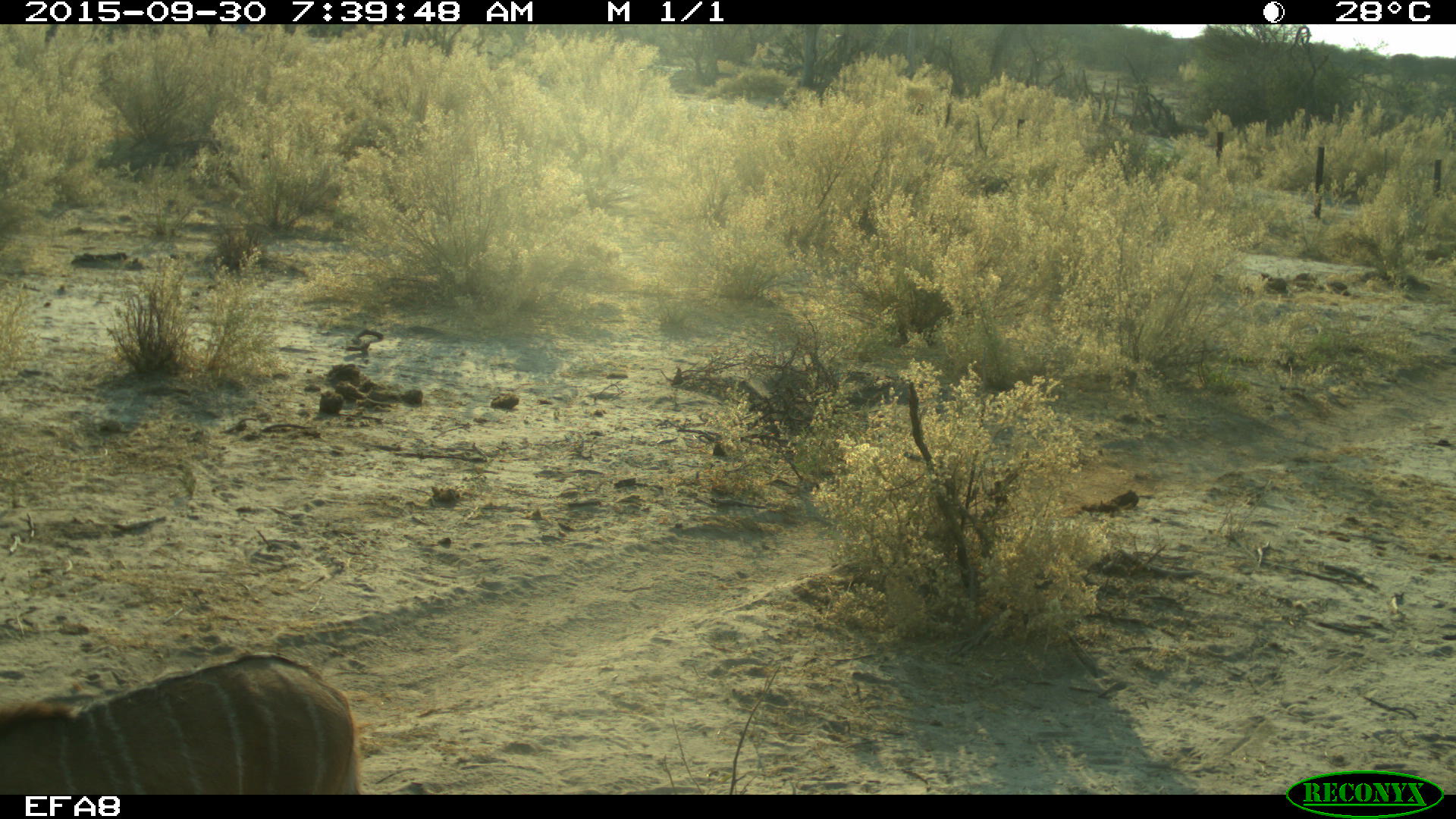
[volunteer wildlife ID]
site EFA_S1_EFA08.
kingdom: Animalia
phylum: Chordata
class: Mammalia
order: Artiodactyla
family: Bovidae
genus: Tragelaphus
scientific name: Tragelaphus oryx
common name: eland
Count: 1.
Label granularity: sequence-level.